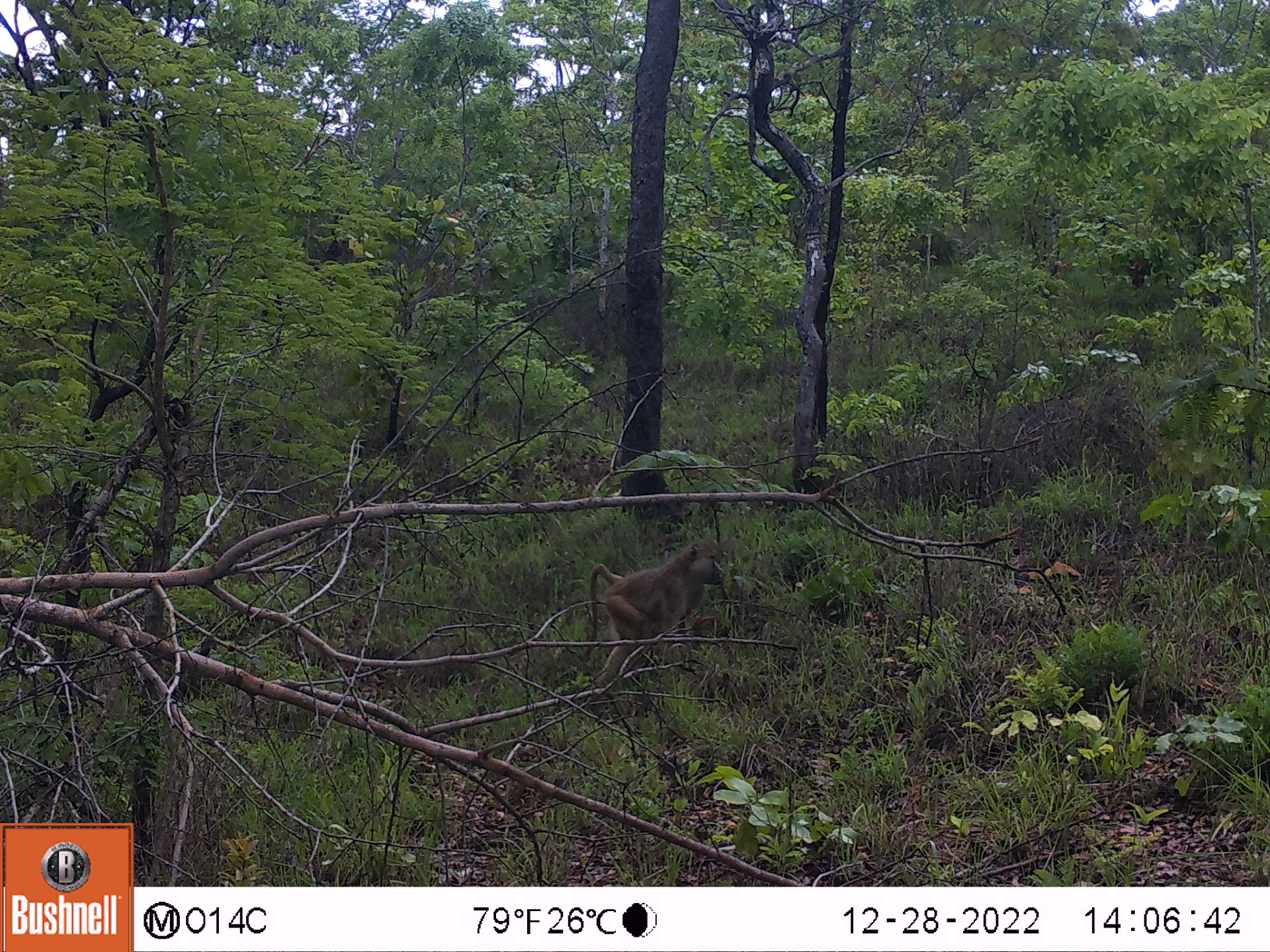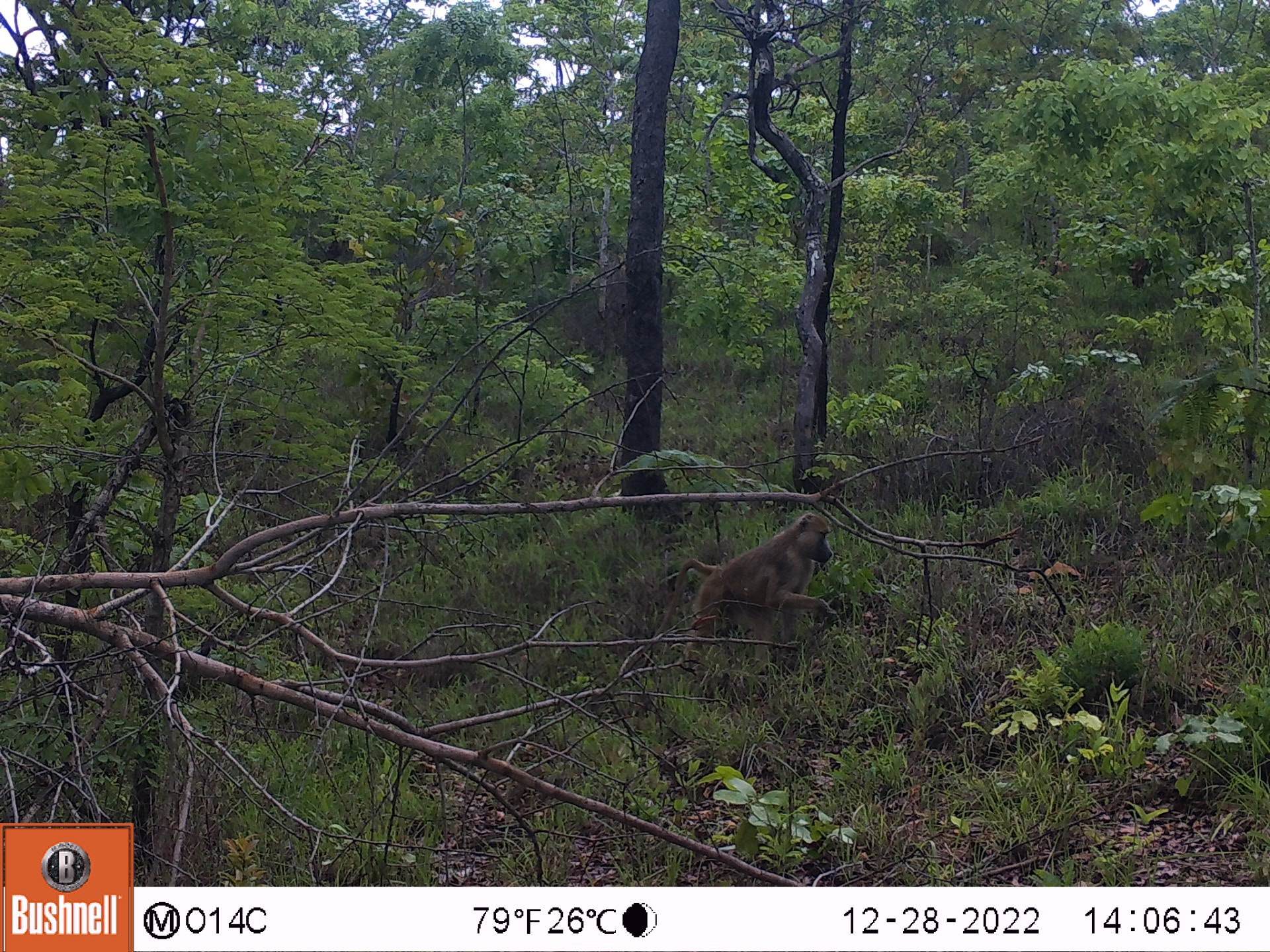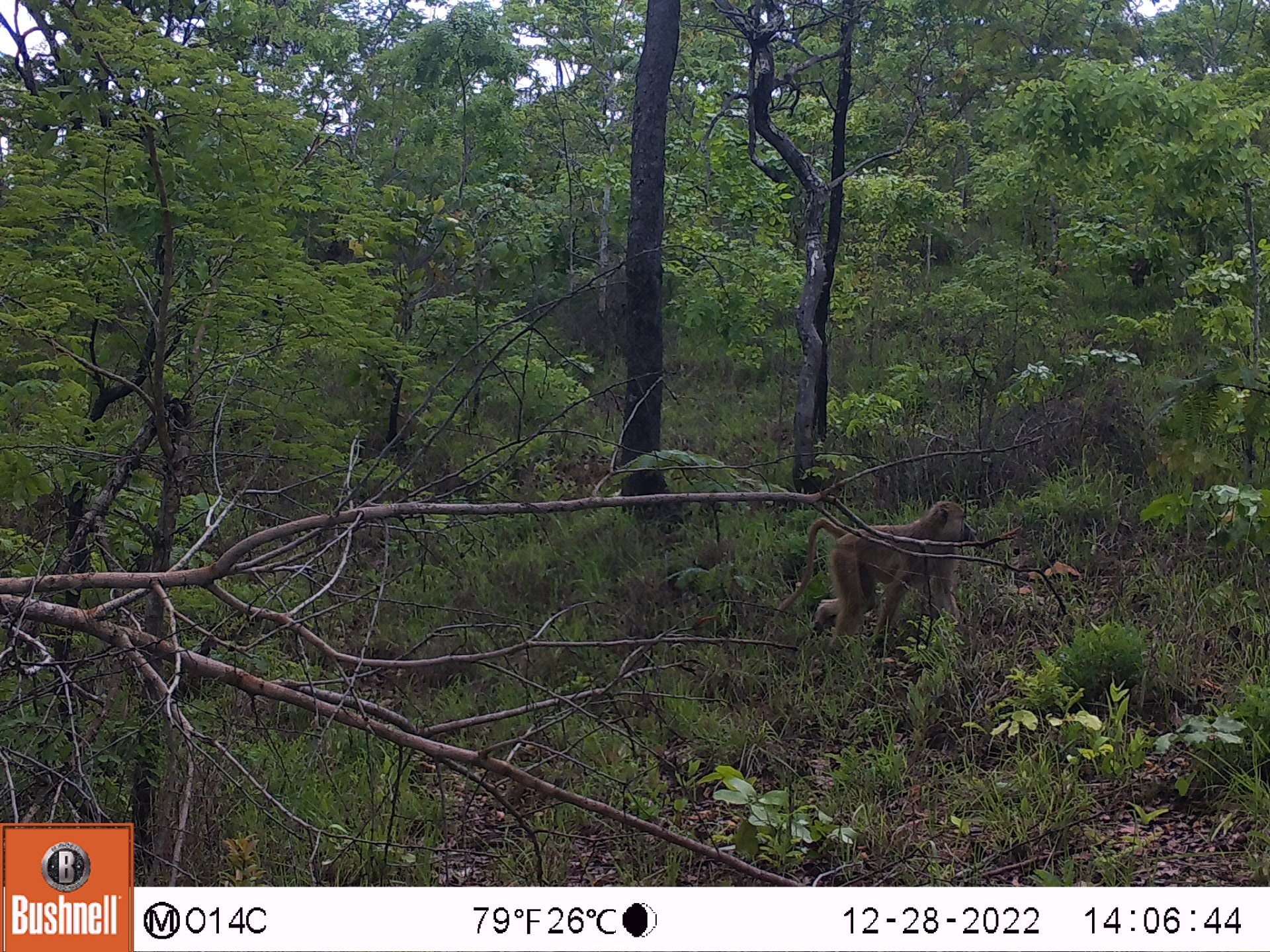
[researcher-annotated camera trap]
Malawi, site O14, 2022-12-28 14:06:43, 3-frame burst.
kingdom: Animalia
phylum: Chordata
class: Mammalia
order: Primates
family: Cercopithecidae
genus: Papio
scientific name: Papio cynocephalus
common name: yellow baboon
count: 1